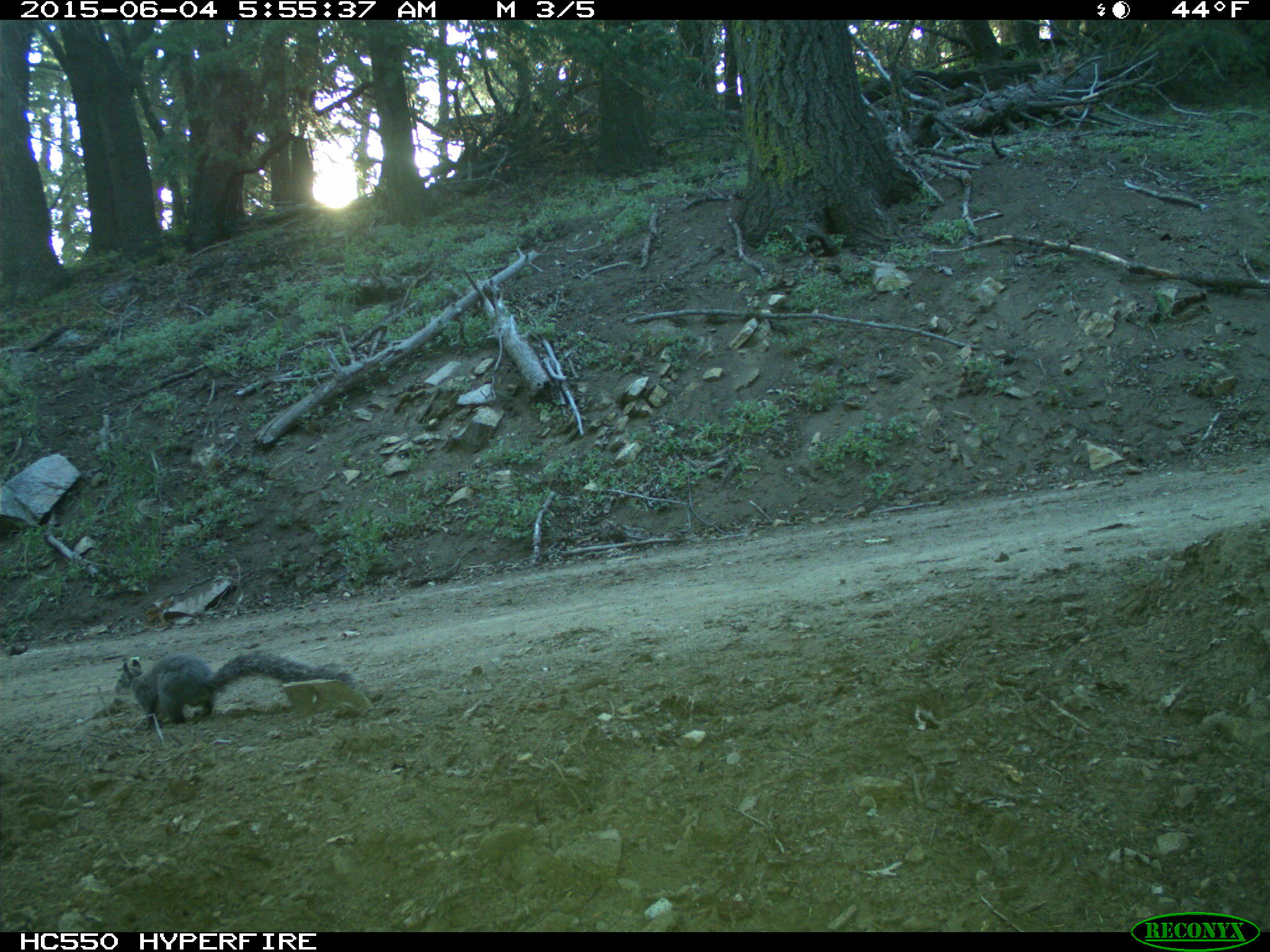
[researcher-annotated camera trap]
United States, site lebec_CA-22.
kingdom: Animalia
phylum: Chordata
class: Mammalia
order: Rodentia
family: Sciuridae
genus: Sciurus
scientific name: Sciurus carolinensis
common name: eastern gray squirrel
Sciurus carolinensis (eastern gray squirrel).